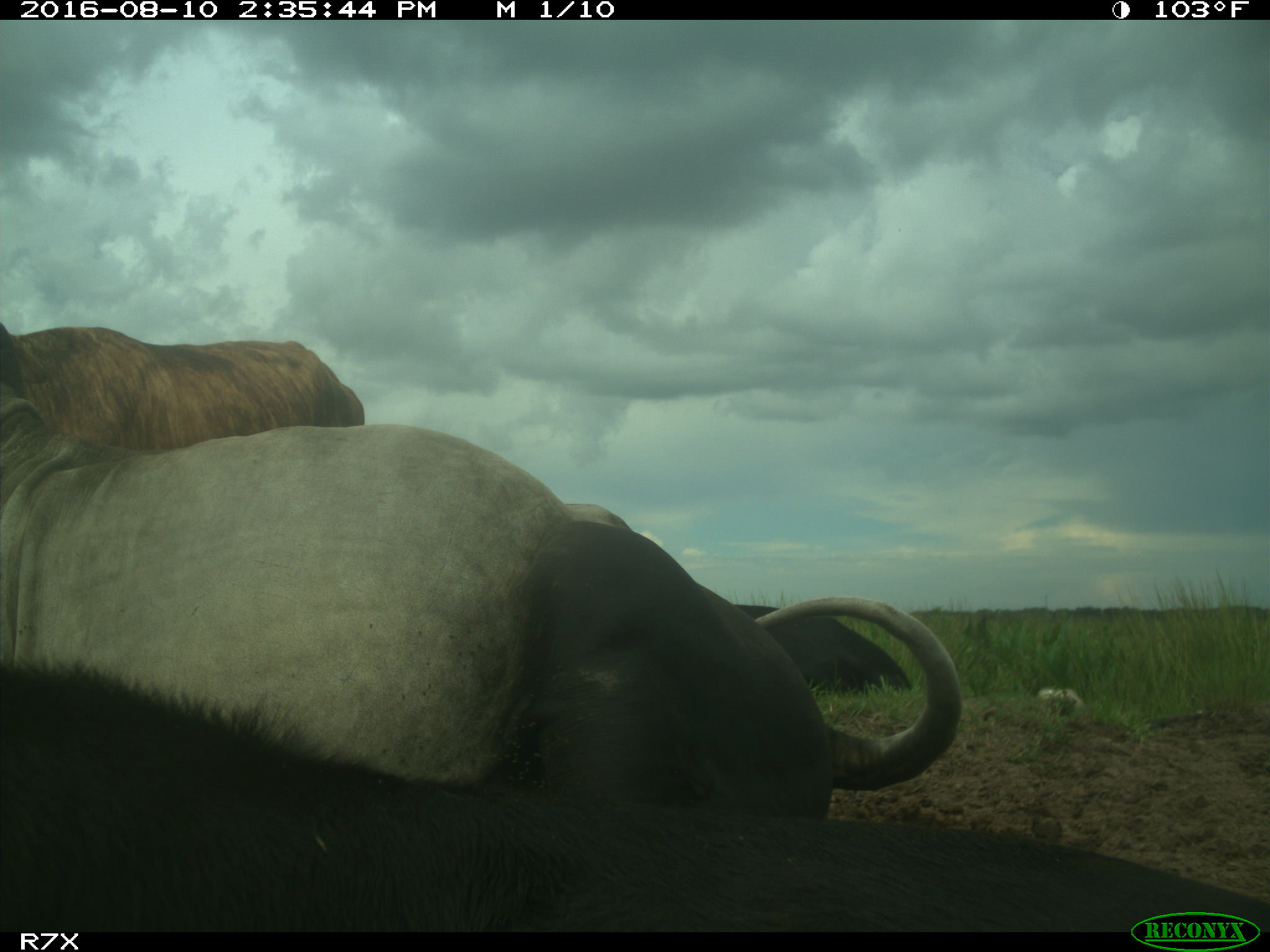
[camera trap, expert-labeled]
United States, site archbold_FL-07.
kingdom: Animalia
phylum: Chordata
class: Mammalia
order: Artiodactyla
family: Bovidae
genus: Bos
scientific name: Bos taurus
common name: domestic cow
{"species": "Bos taurus (domestic cow)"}